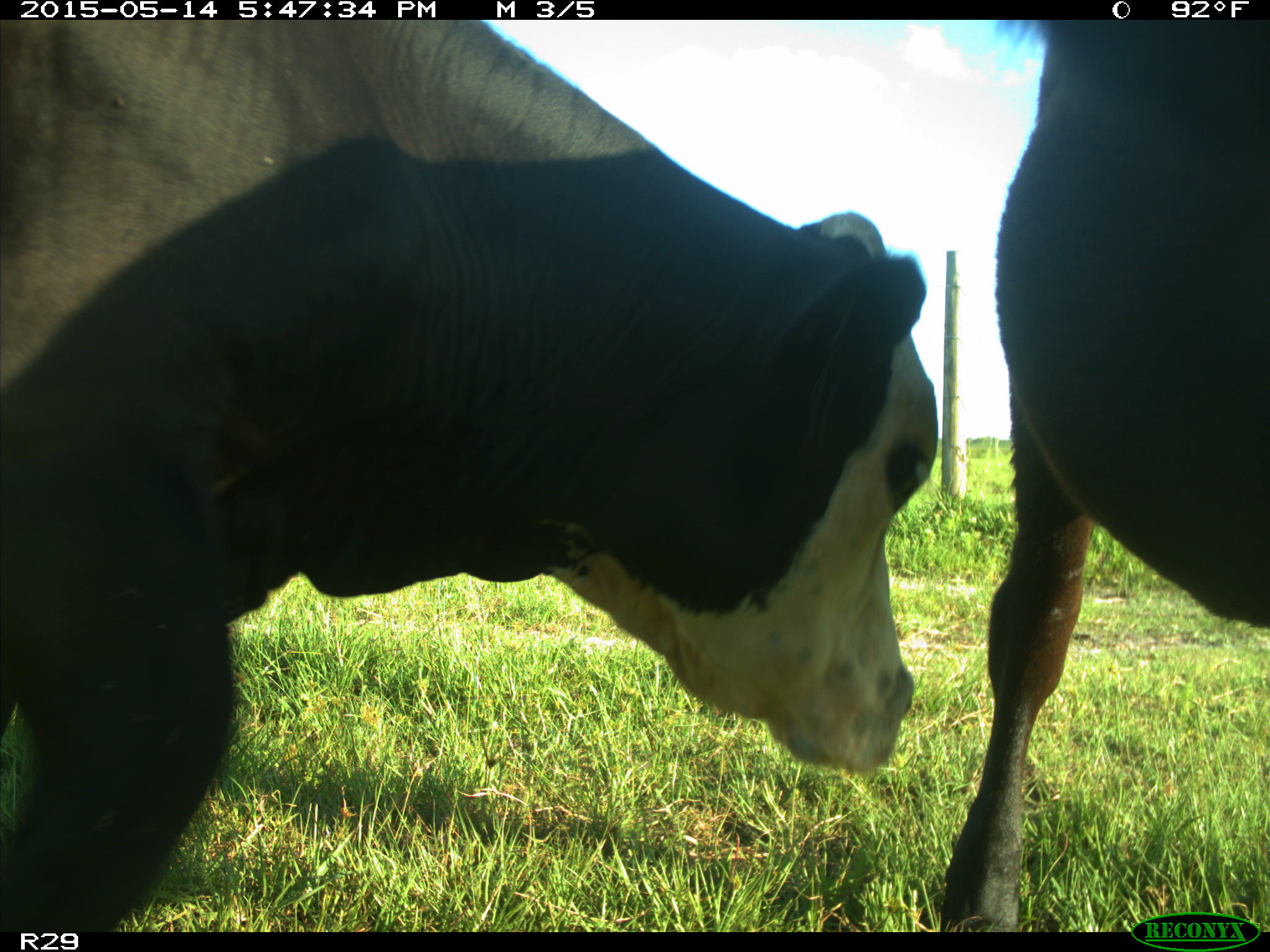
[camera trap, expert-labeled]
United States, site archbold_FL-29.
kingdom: Animalia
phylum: Chordata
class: Mammalia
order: Artiodactyla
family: Bovidae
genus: Bos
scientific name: Bos taurus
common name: domestic cow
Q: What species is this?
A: Bos taurus (domestic cow).